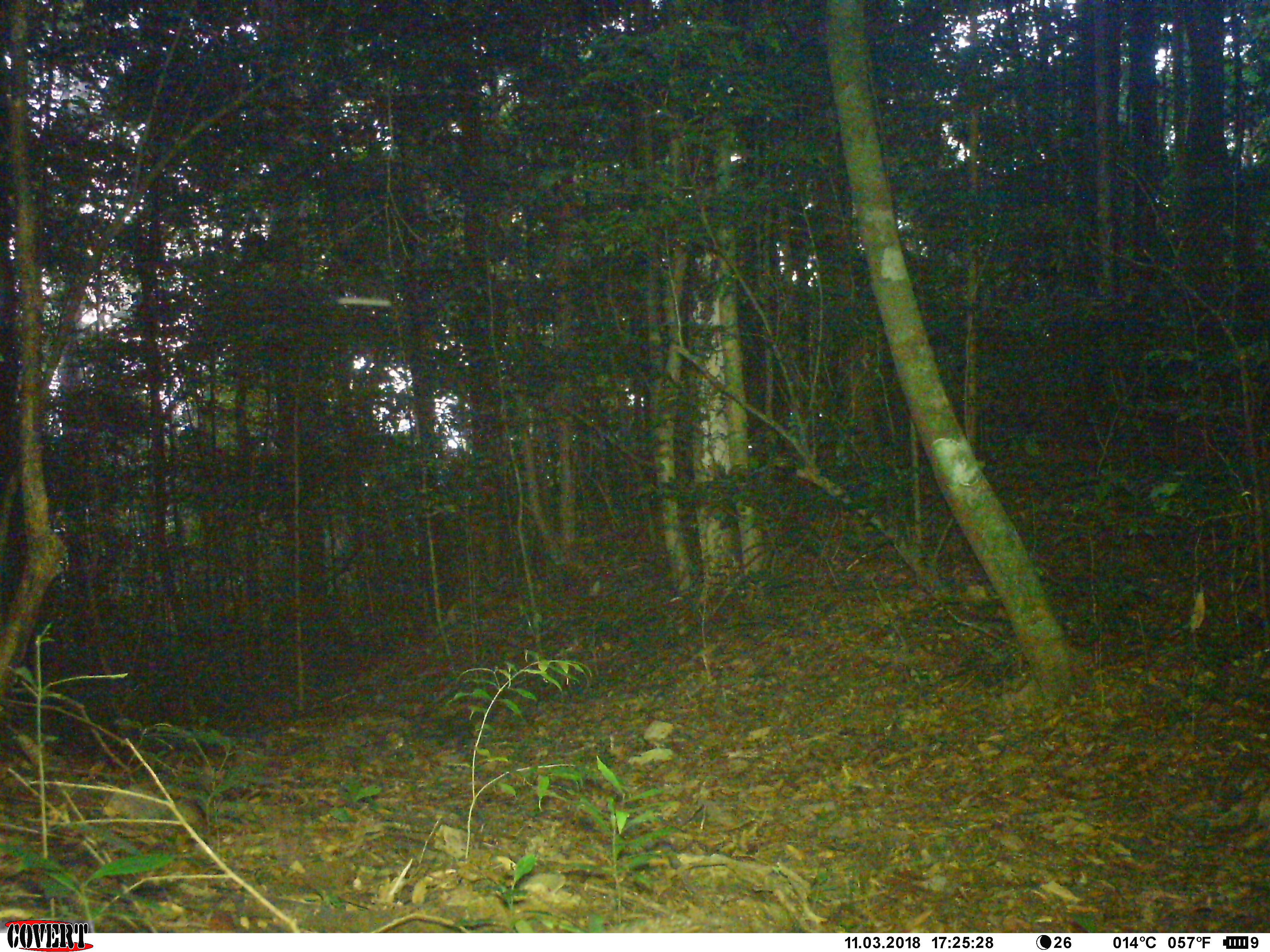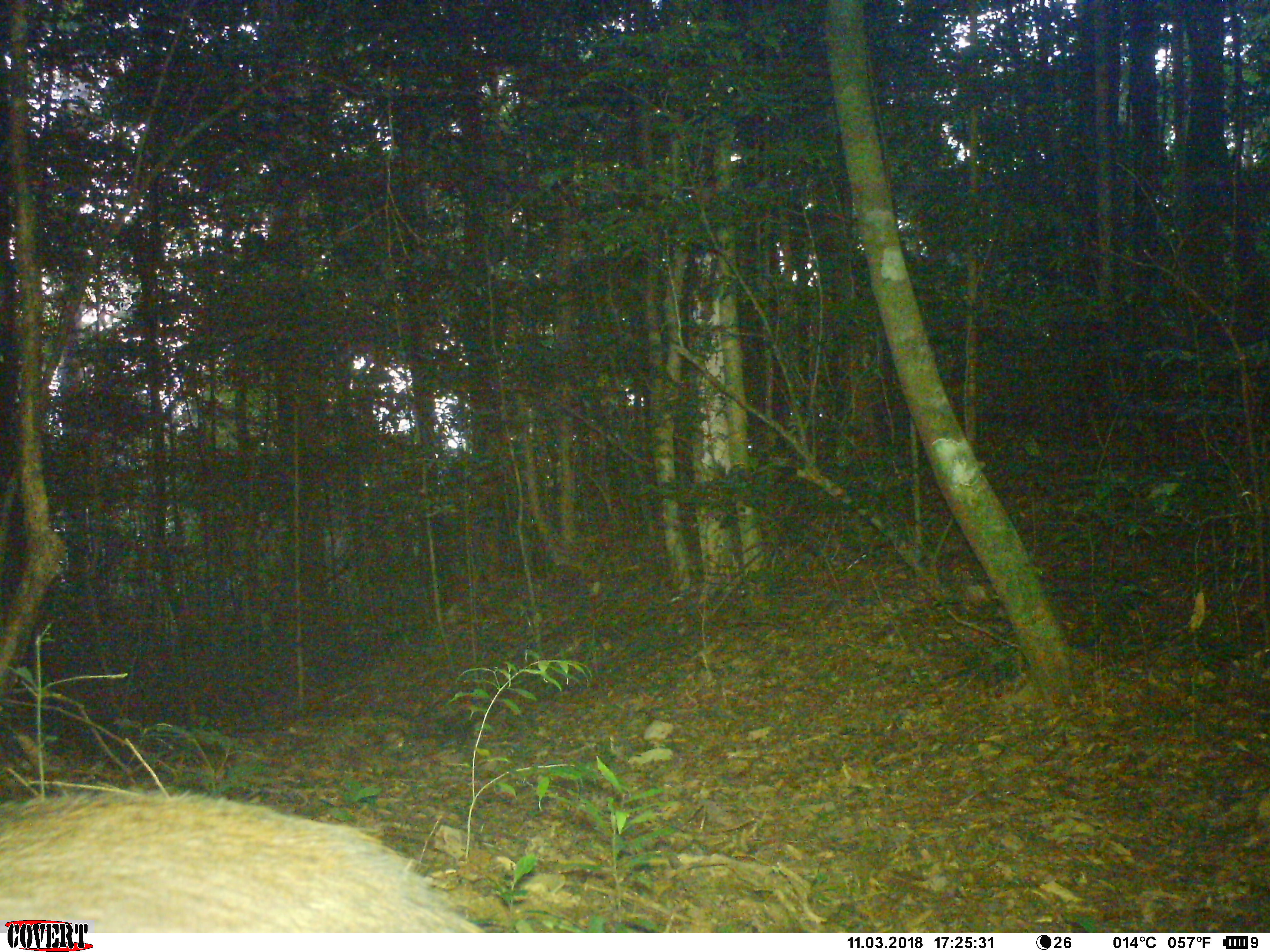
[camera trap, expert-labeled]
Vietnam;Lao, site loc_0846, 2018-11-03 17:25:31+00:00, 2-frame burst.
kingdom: Animalia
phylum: Chordata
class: Mammalia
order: Artiodactyla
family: Suidae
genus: Sus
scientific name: Sus scrofa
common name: eurasian wild pig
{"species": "eurasian wild pig (Sus scrofa)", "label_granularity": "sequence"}